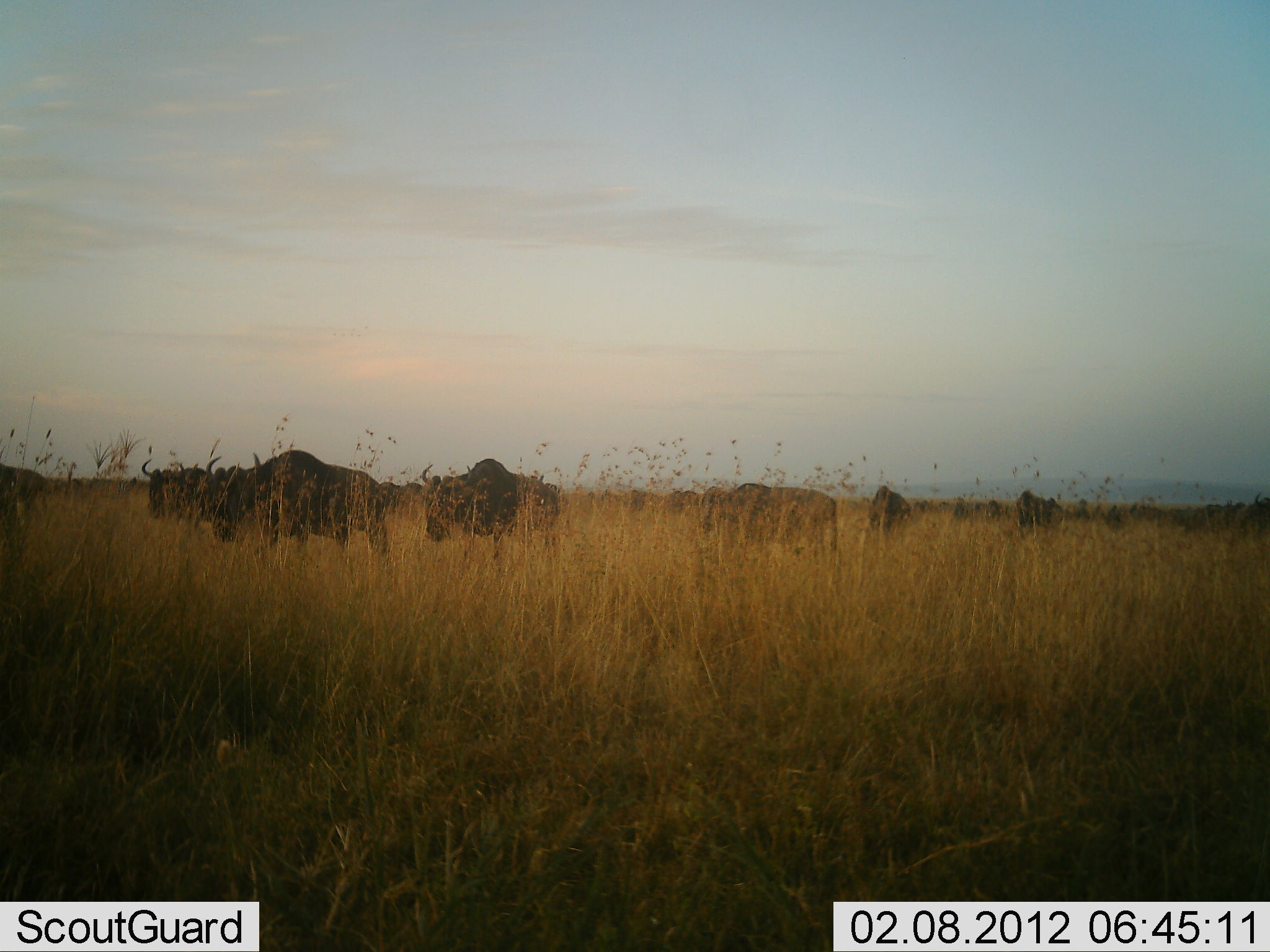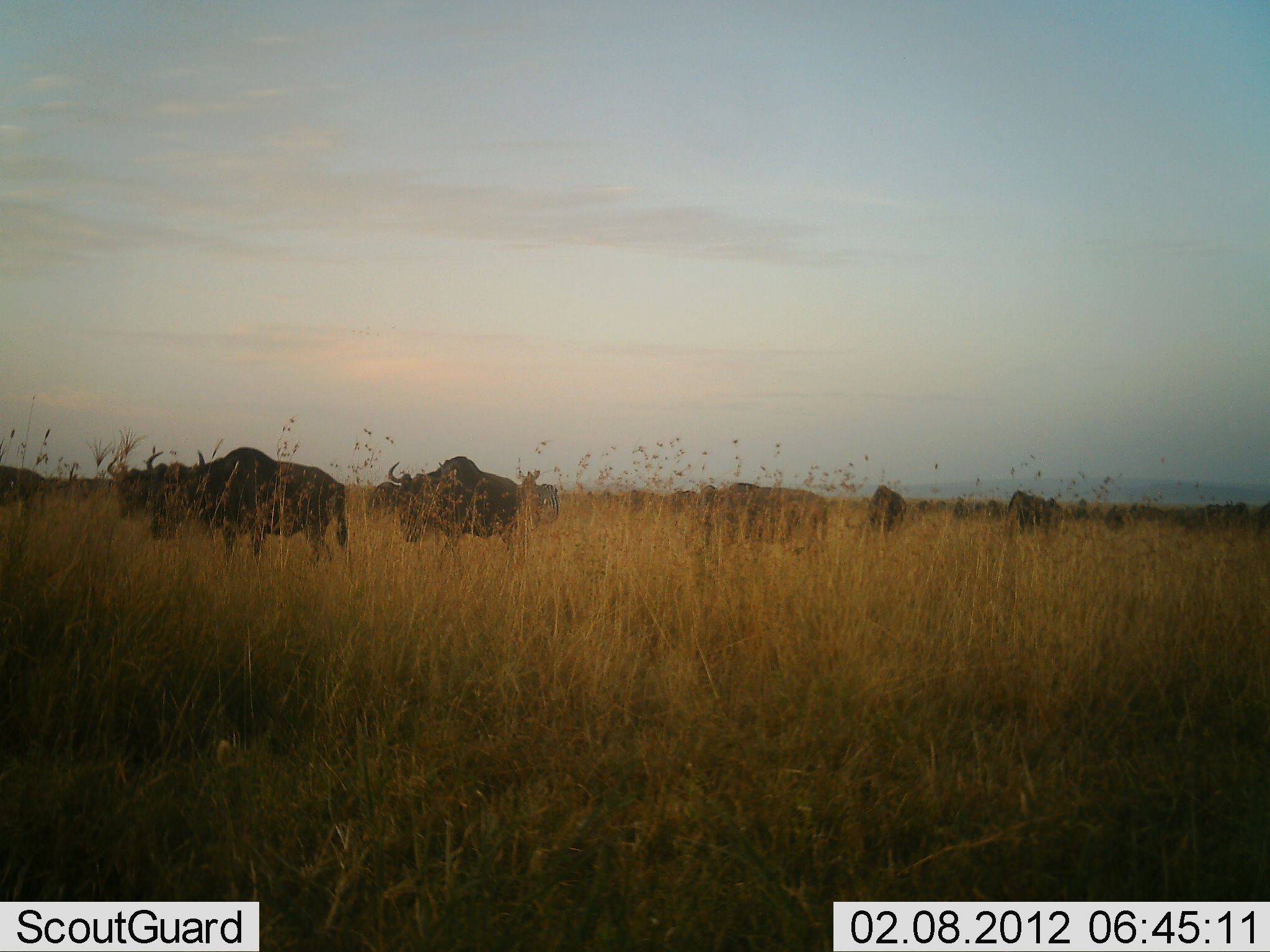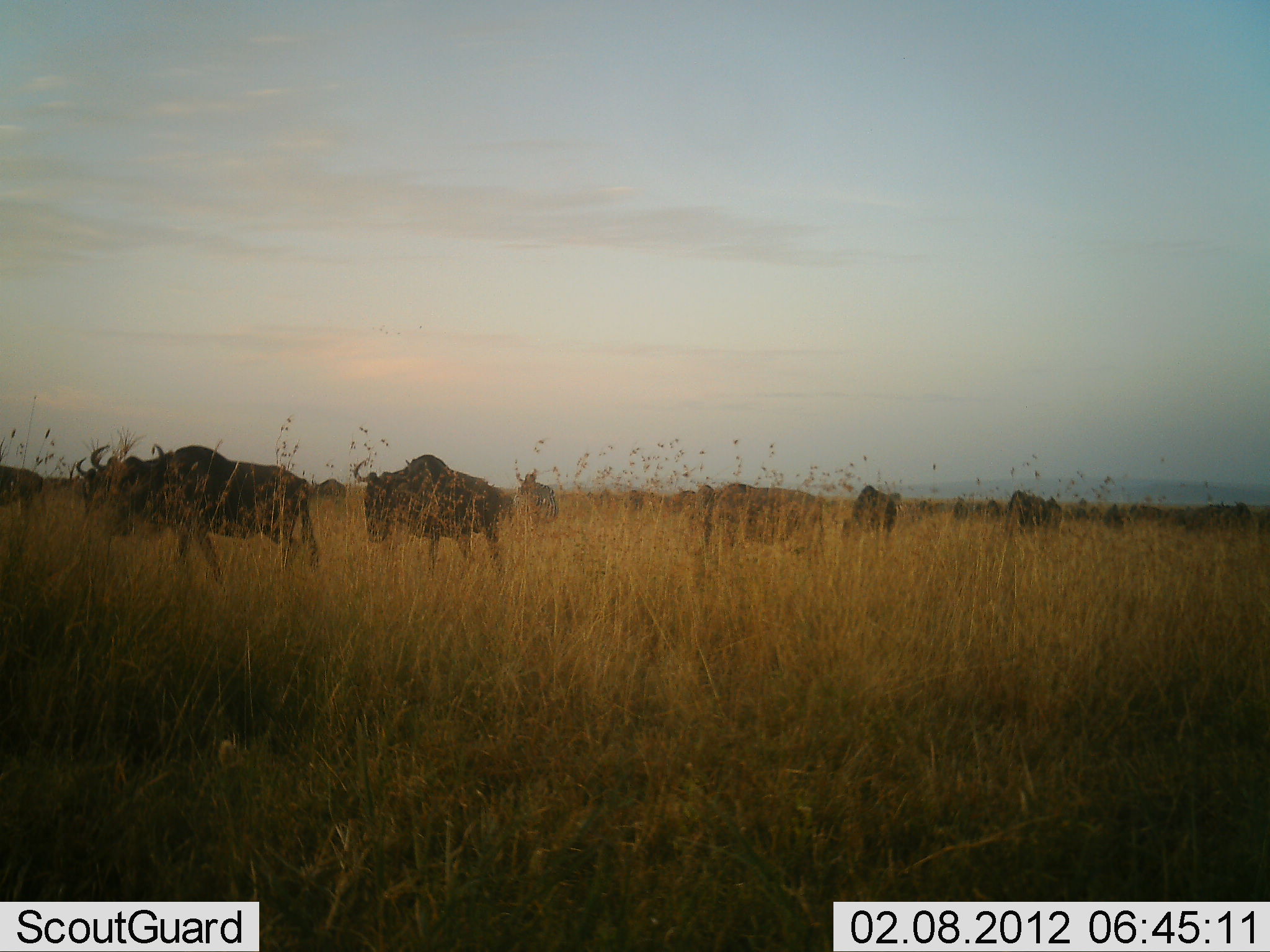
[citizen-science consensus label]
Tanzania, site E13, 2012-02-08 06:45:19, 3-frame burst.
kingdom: Animalia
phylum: Chordata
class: Mammalia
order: Artiodactyla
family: Bovidae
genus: Connochaetes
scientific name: Connochaetes taurinus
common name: blue wildebeest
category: wildebeest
Wildebeest (blue wildebeest) (Connochaetes taurinus), count 11-50. Behavior (volunteer vote fractions): standing 20%, resting 0%, moving 88%, interacting 0%. Young present (vote fraction): 0%. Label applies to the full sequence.